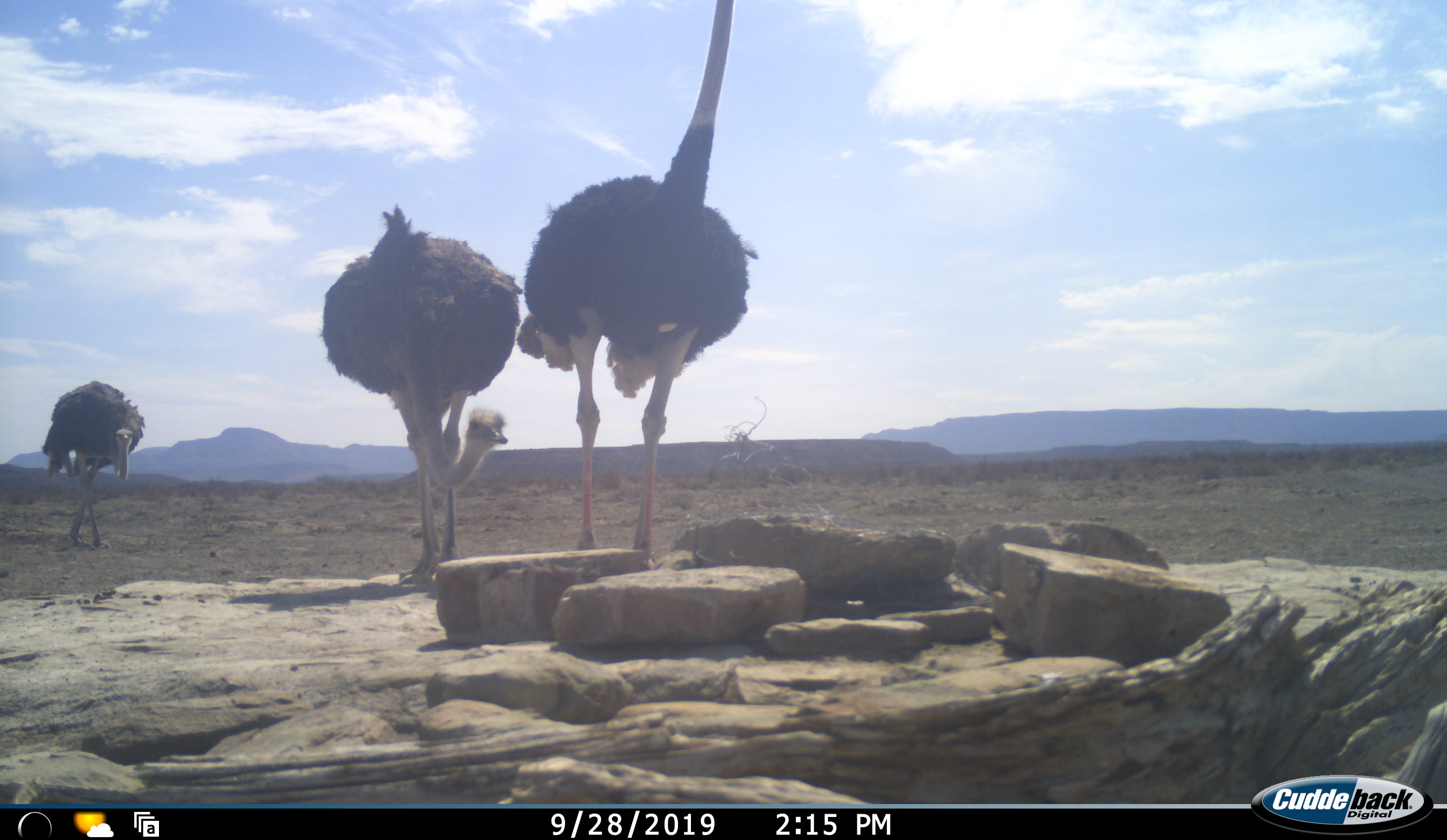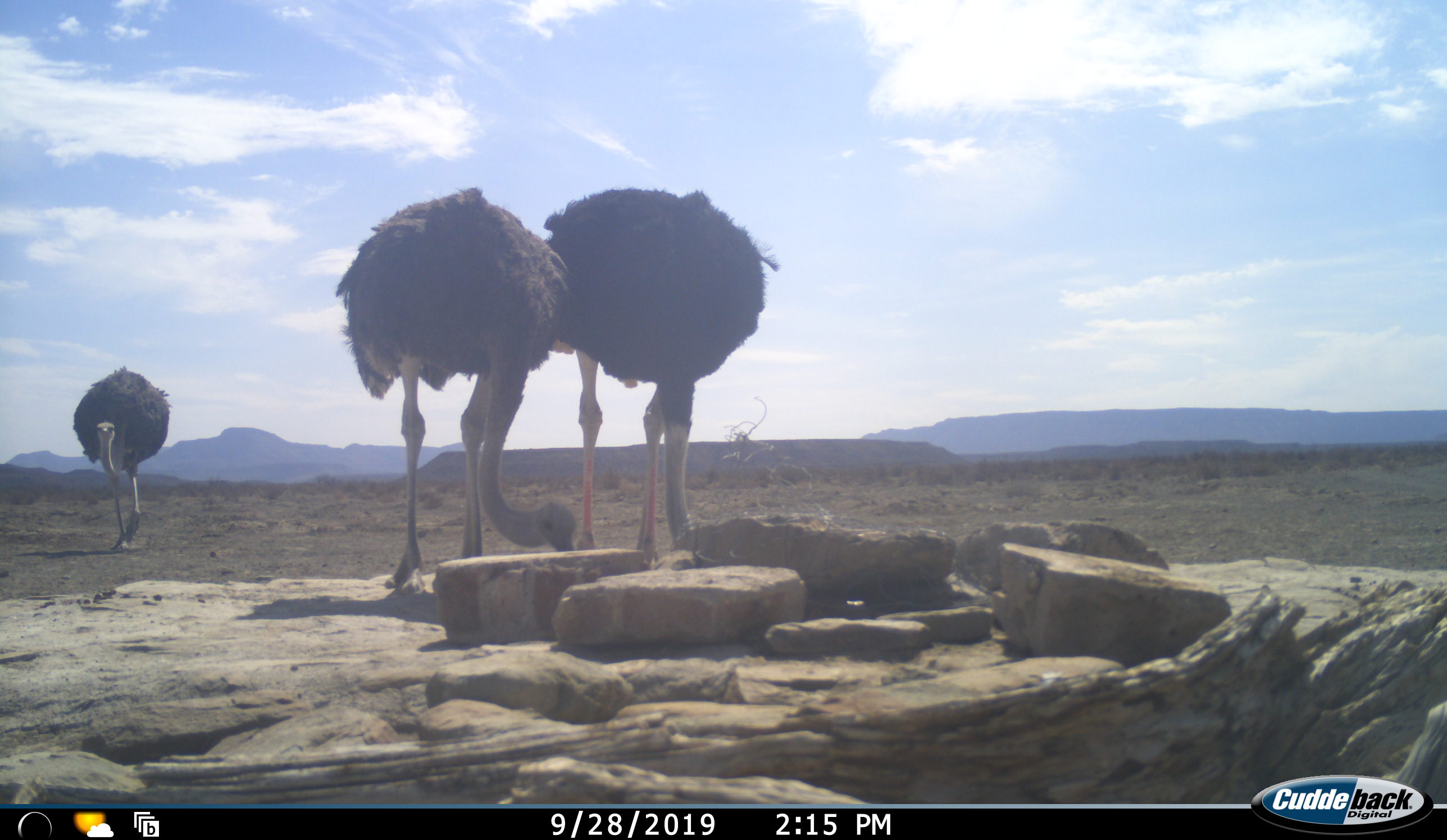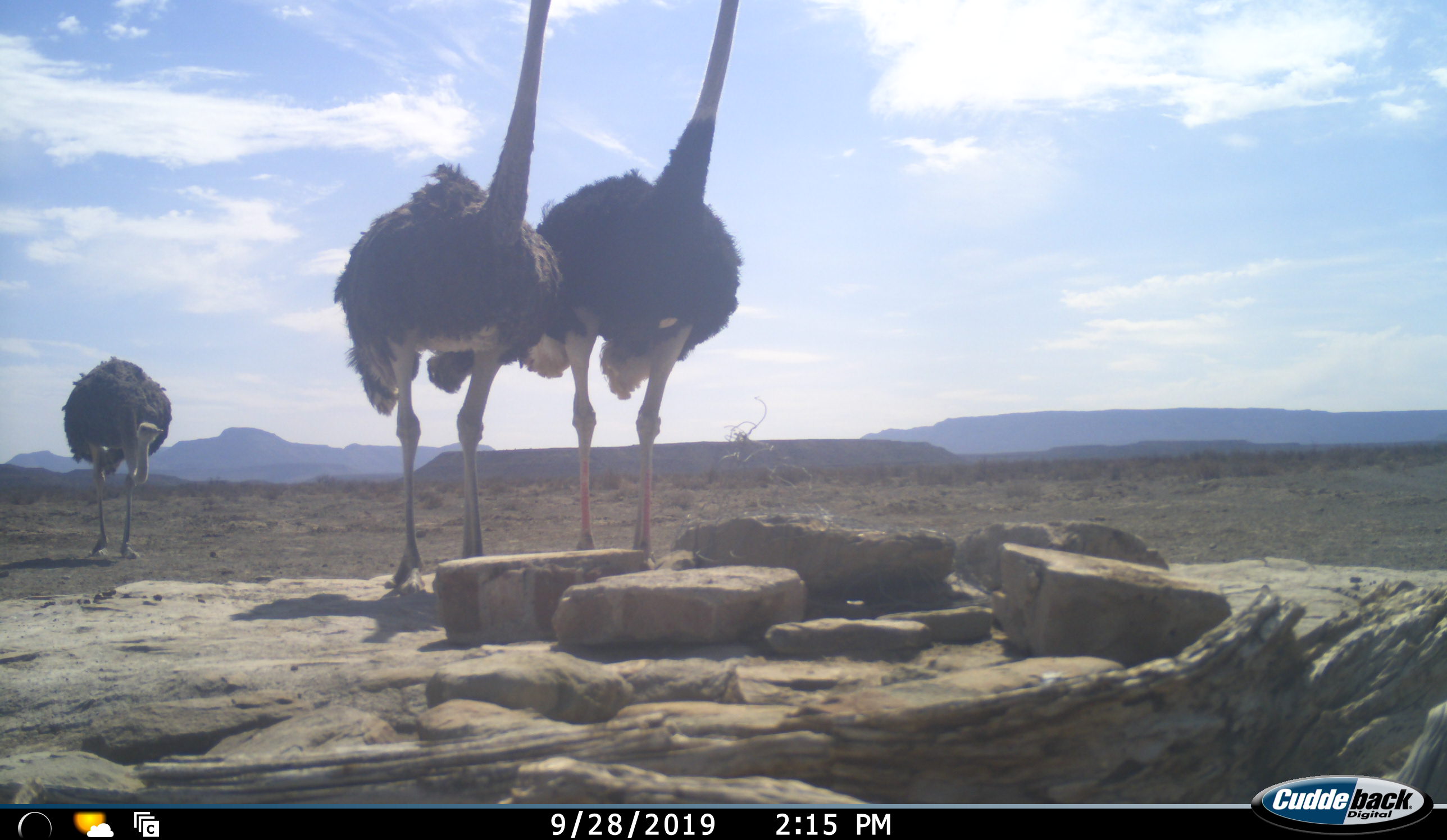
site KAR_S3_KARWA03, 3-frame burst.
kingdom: Animalia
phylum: Chordata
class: Aves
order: Struthioniformes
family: Struthionidae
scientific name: Struthionidae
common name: ostrich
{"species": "ostrich (Struthionidae)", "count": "3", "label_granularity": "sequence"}